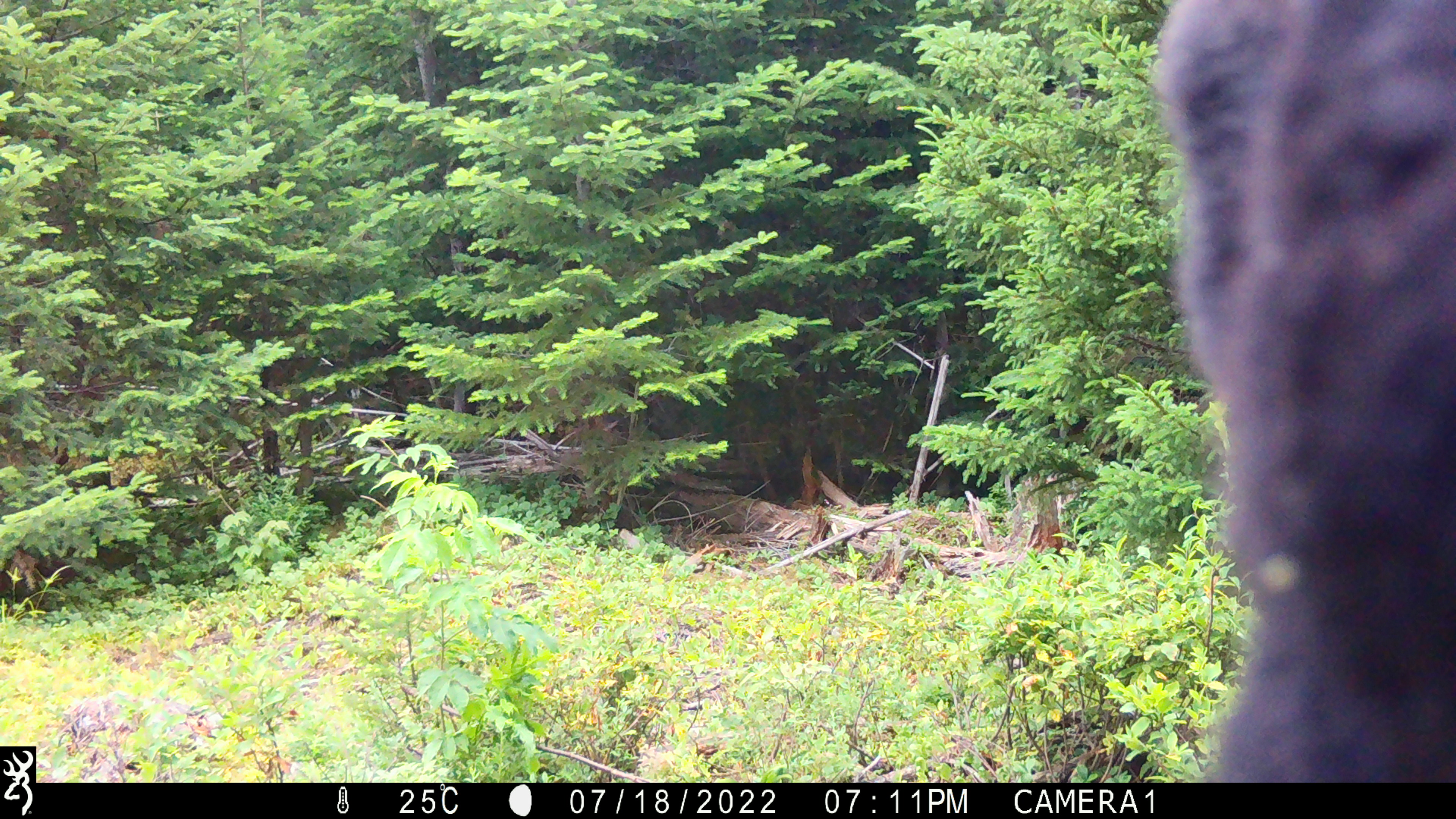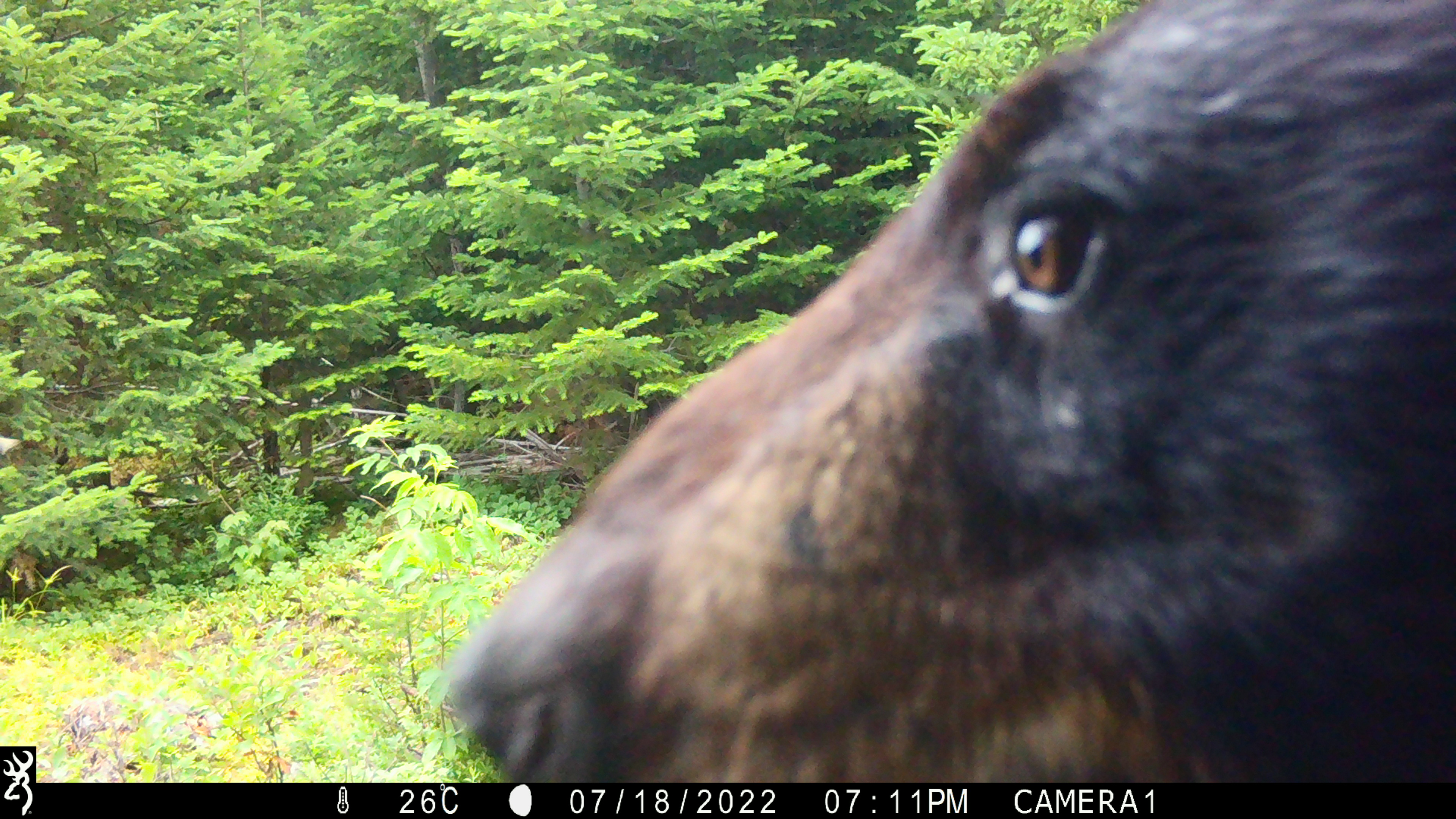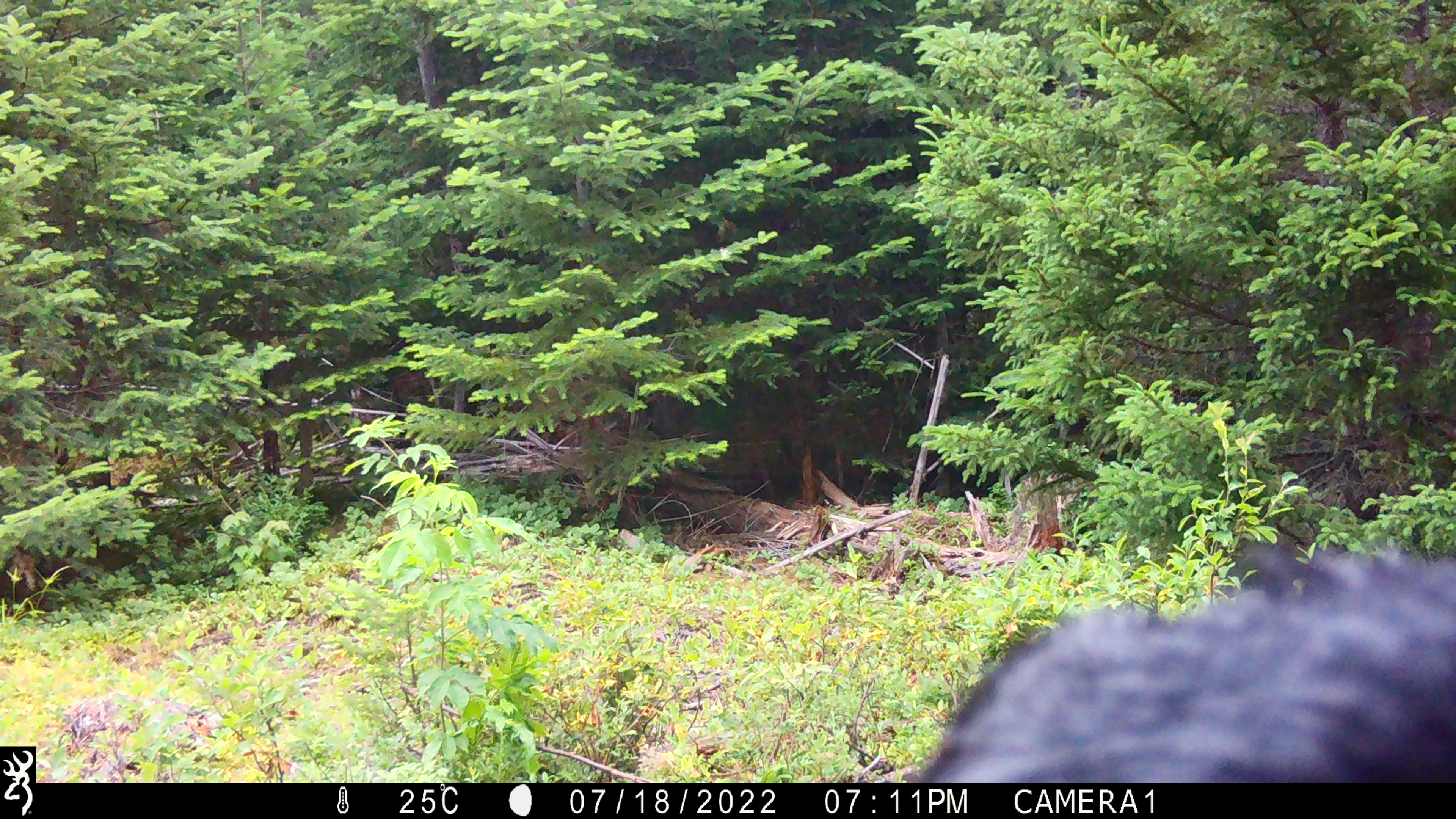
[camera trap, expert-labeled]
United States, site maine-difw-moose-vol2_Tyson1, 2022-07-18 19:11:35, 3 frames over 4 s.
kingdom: Animalia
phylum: Chordata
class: Mammalia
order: Carnivora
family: Ursidae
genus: Ursus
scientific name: Ursus americanus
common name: black bear